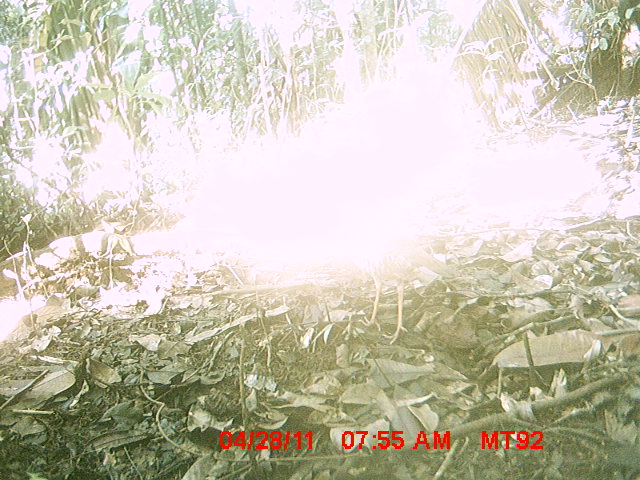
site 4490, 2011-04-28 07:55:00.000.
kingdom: Animalia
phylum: Chordata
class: Aves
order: Coraciiformes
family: Brachypteraciidae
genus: Brachypteracias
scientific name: Brachypteracias squamiger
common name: scaly ground roller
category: geobiastes squamiger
Geobiastes squamiger (scaly ground roller) (Brachypteracias squamiger), count 1.